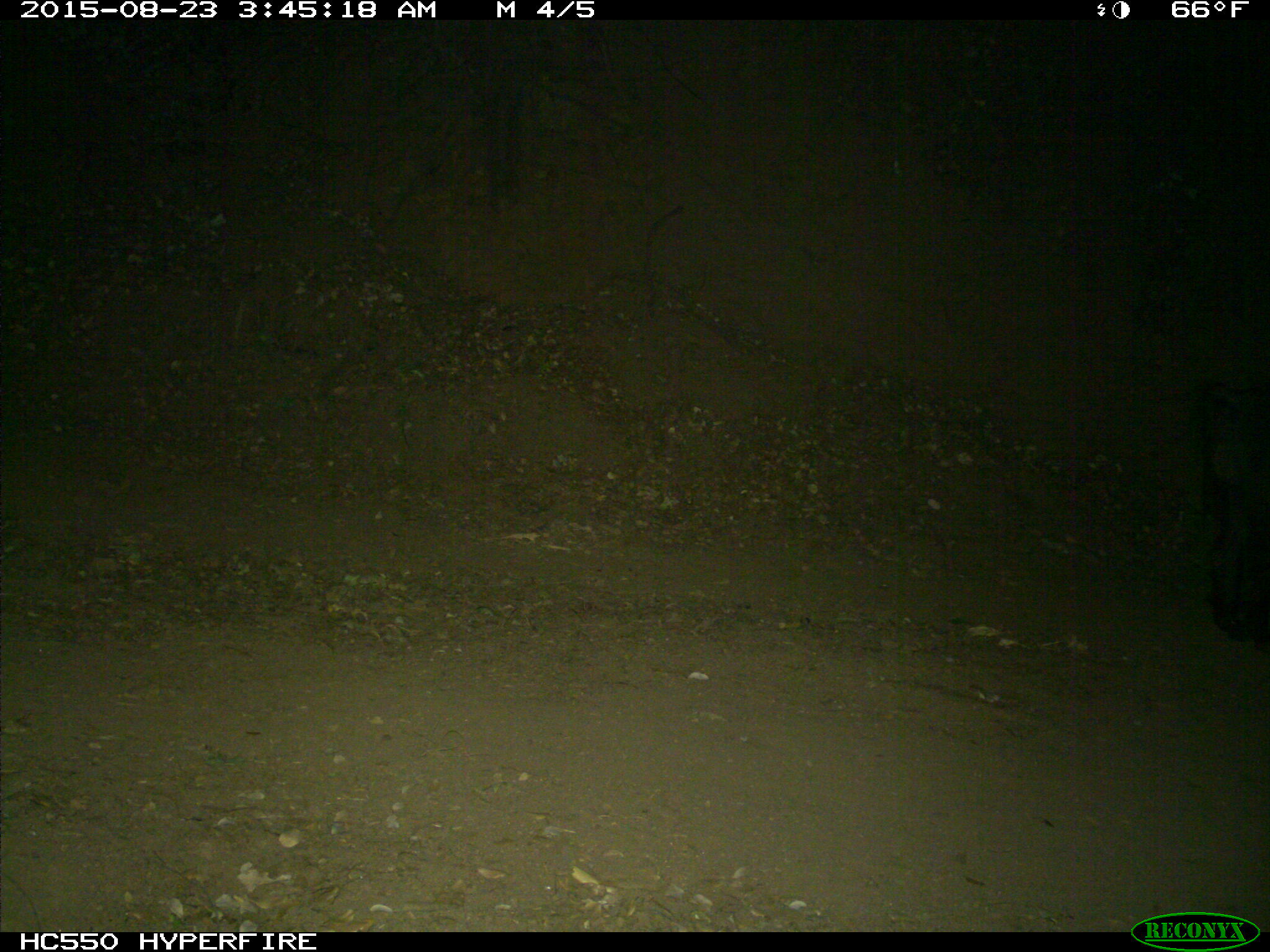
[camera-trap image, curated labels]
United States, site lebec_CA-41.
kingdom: Animalia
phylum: Chordata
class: Mammalia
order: Artiodactyla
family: Suidae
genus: Sus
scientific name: Sus scrofa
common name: wild boar